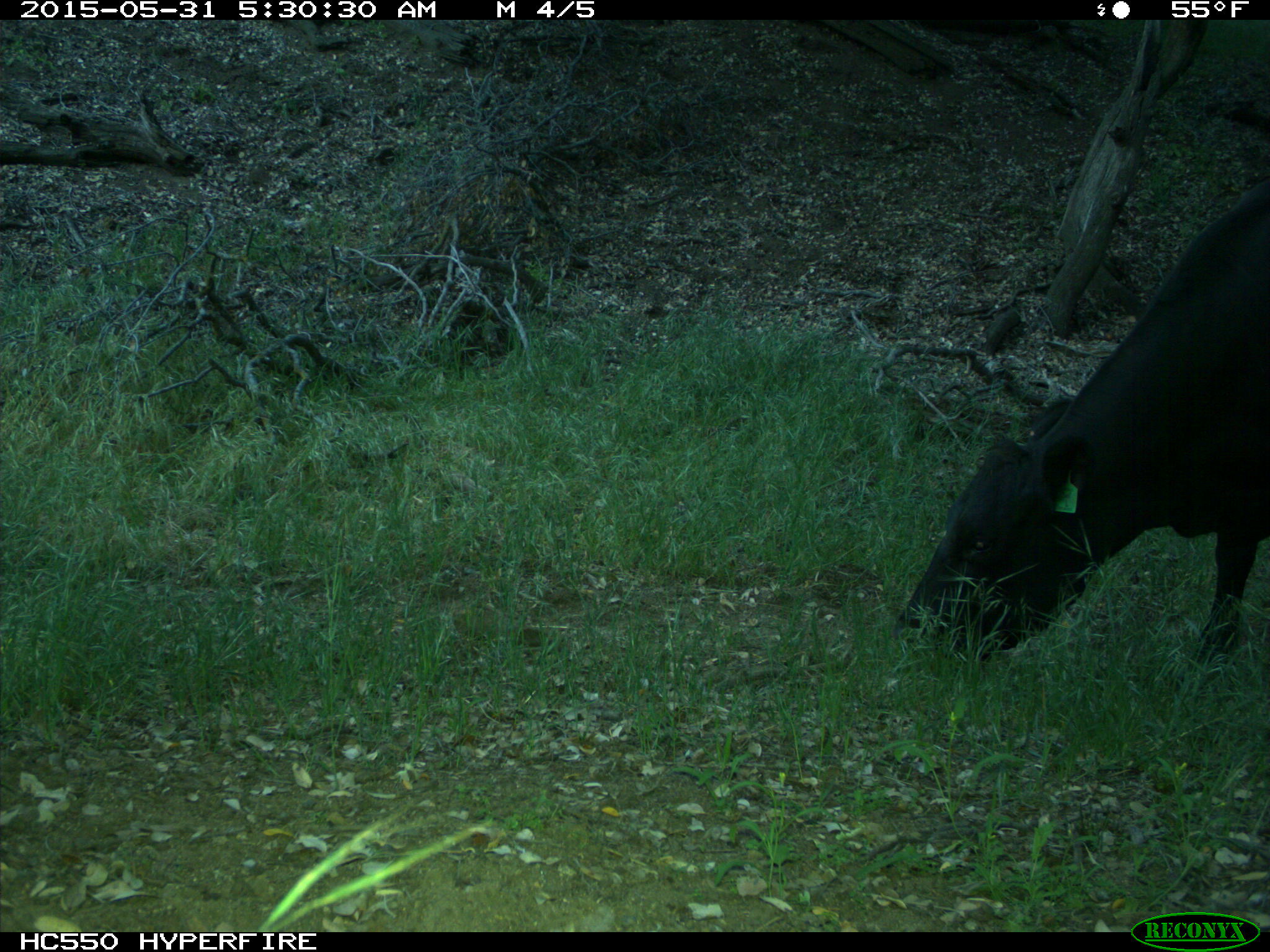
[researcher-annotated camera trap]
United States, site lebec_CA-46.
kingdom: Animalia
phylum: Chordata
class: Mammalia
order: Artiodactyla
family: Bovidae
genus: Bos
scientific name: Bos taurus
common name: domestic cow